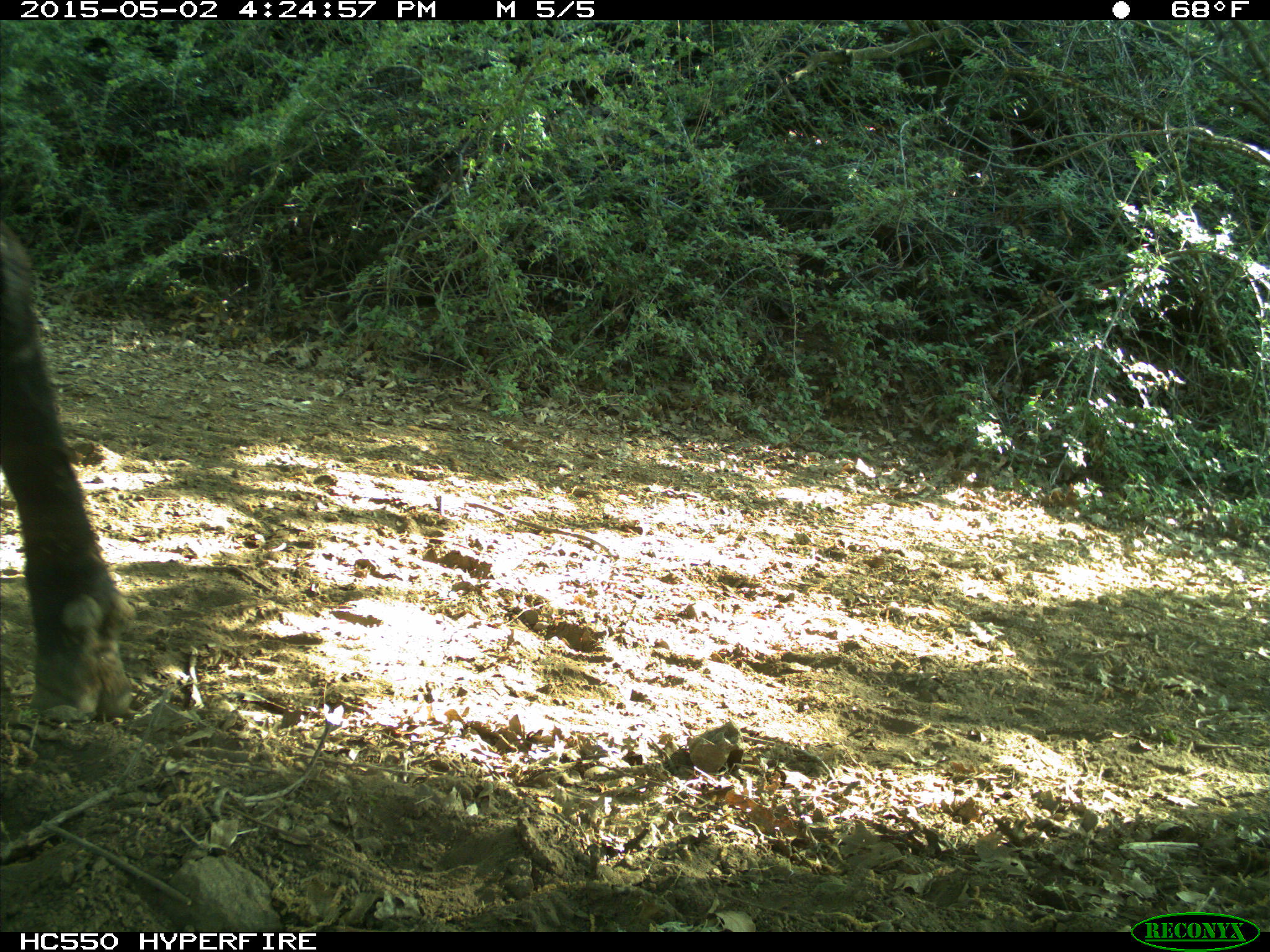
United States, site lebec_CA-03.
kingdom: Animalia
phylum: Chordata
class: Mammalia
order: Artiodactyla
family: Bovidae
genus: Bos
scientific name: Bos taurus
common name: domestic cow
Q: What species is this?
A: Bos taurus (domestic cow).